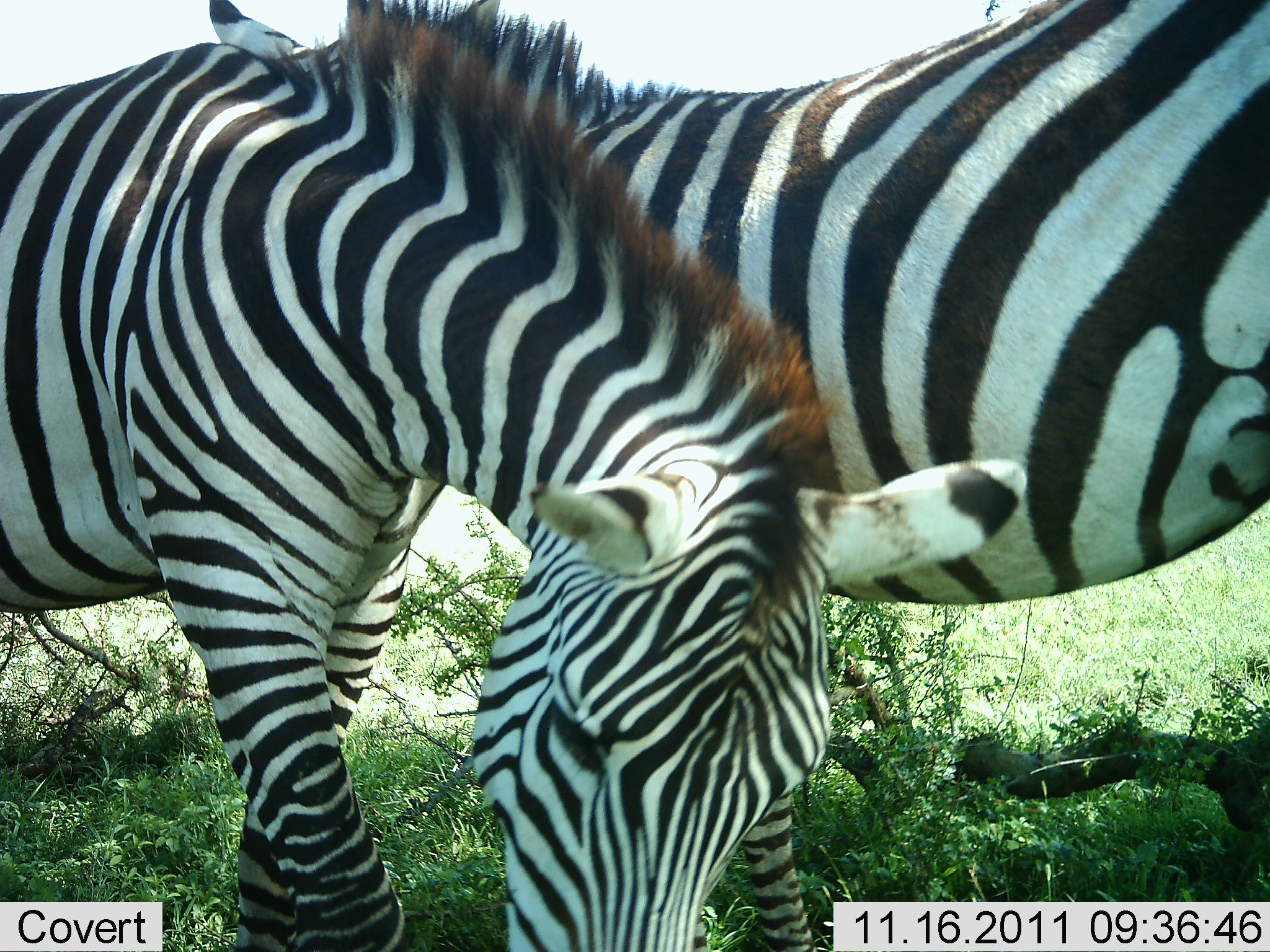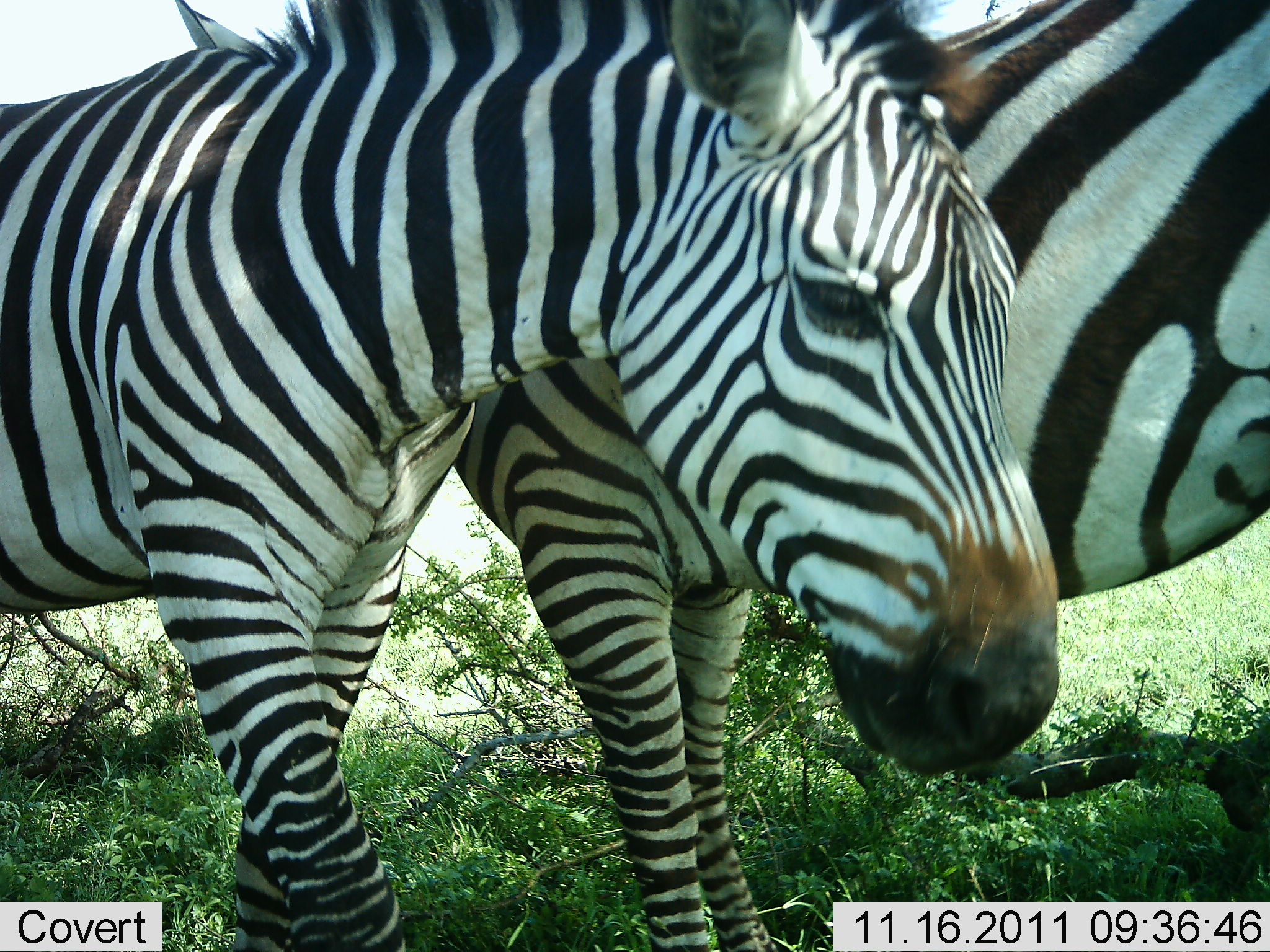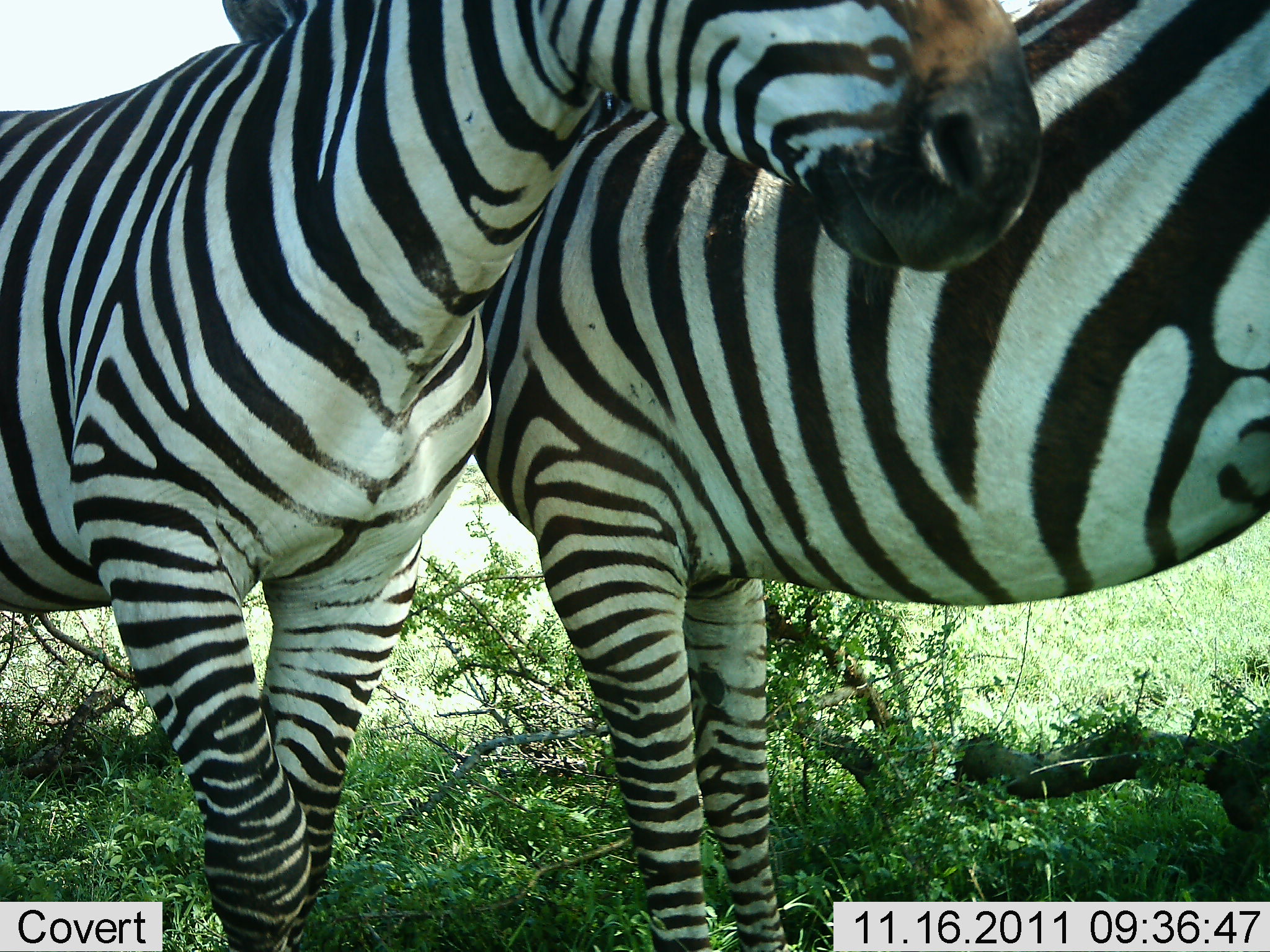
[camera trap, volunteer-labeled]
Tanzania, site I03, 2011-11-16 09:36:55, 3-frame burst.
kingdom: Animalia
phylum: Chordata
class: Mammalia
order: Perissodactyla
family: Equidae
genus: Equus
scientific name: Equus quagga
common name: plains zebra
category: zebra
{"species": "zebra (plains zebra) (Equus quagga)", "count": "2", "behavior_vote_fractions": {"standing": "53%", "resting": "7%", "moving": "0%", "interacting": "40%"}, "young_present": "0%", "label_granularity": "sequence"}